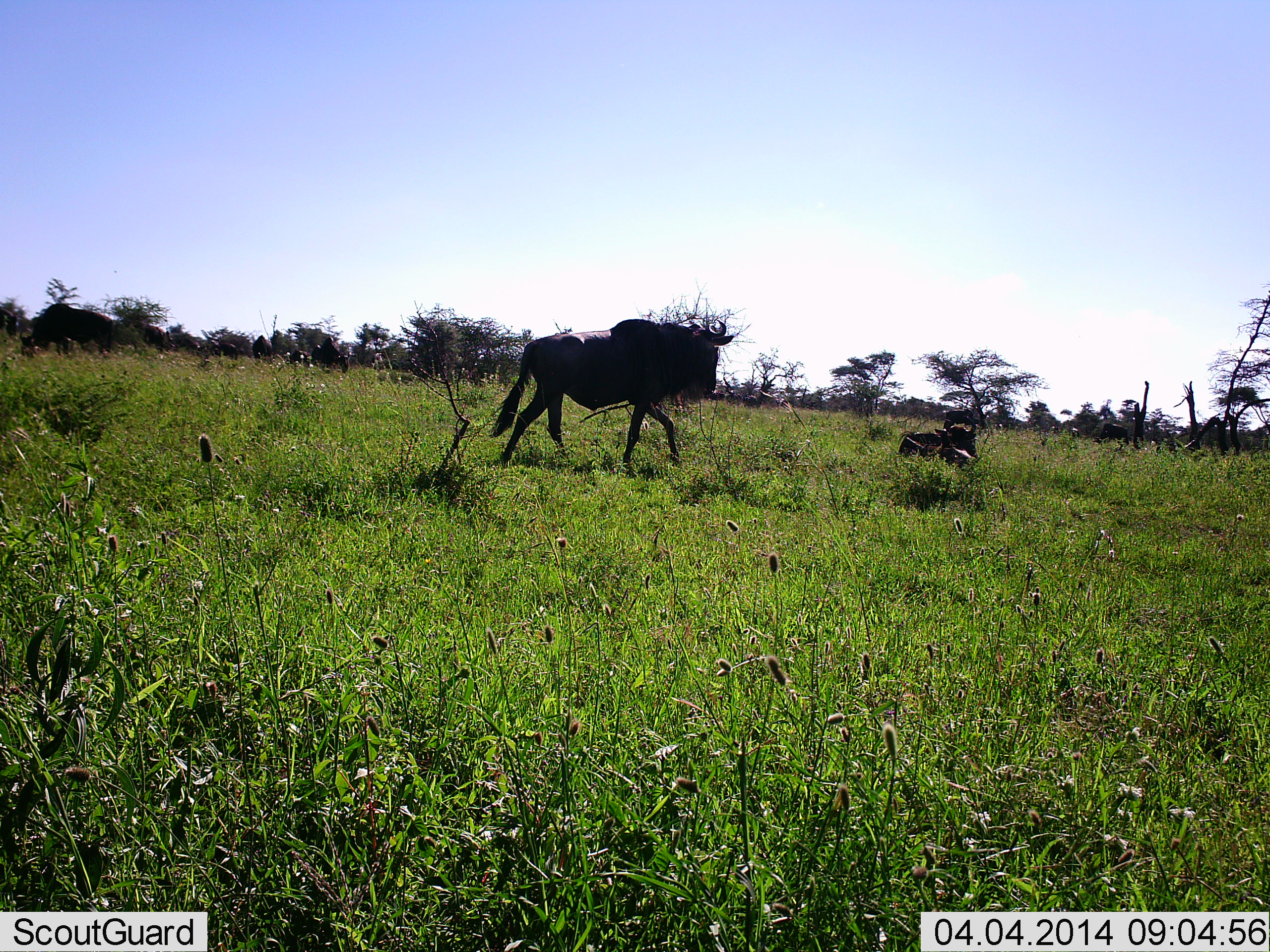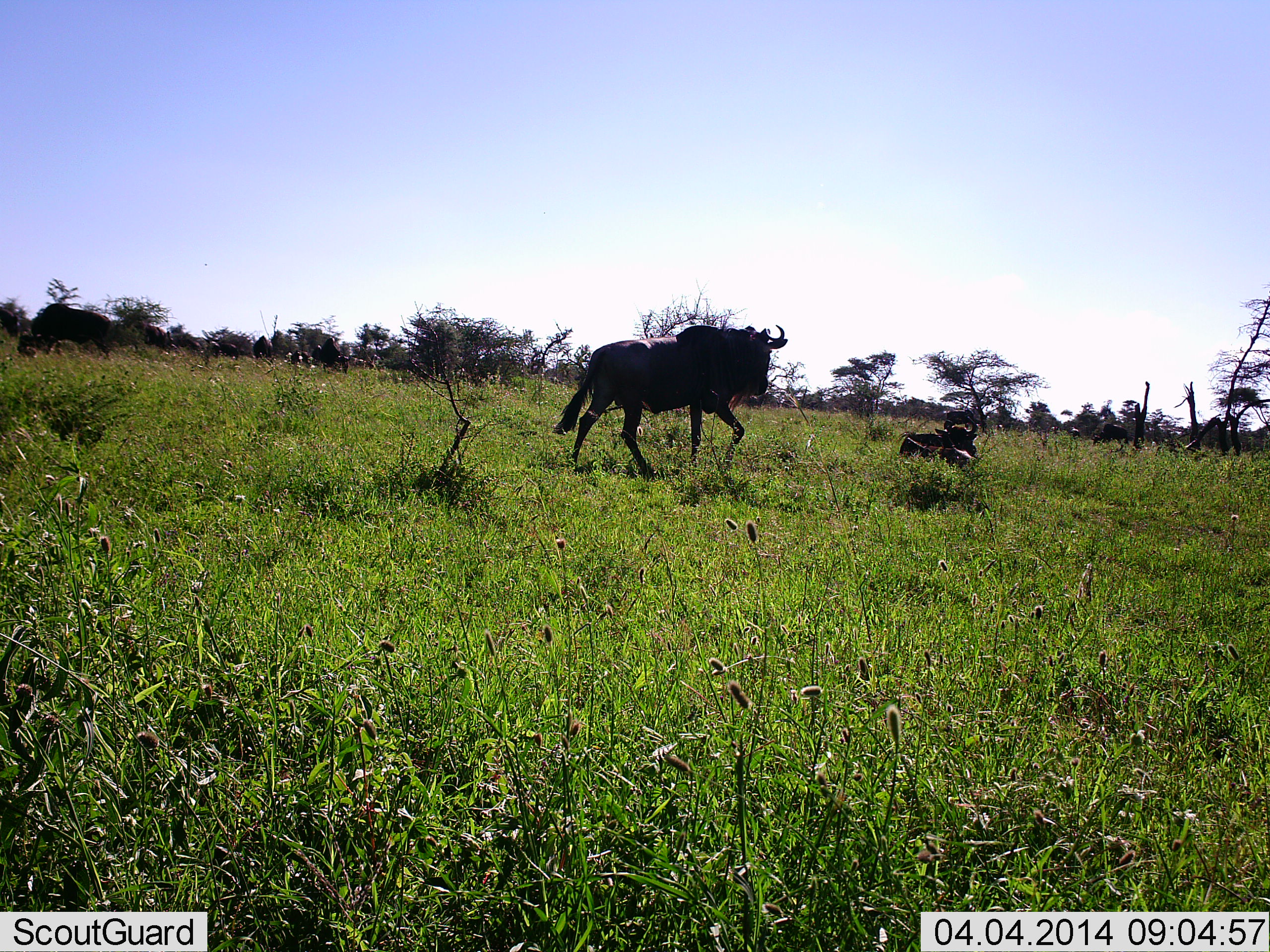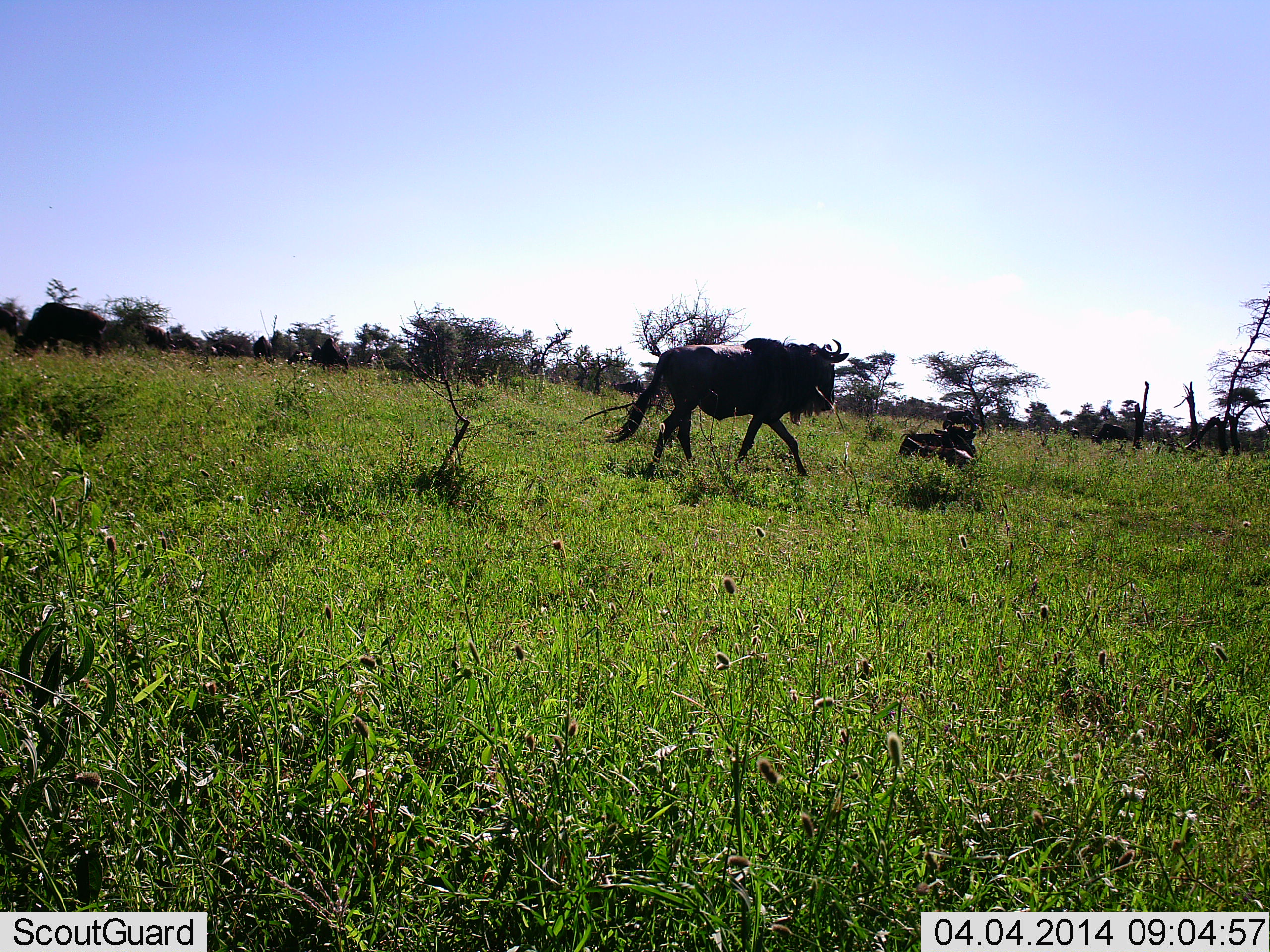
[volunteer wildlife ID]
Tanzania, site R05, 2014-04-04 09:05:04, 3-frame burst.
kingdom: Animalia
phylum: Chordata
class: Mammalia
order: Artiodactyla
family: Bovidae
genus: Connochaetes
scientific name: Connochaetes taurinus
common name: blue wildebeest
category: wildebeest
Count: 2.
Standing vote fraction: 30%.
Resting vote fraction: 70%.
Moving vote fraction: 80%.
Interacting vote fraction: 0%.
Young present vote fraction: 0%.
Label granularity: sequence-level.